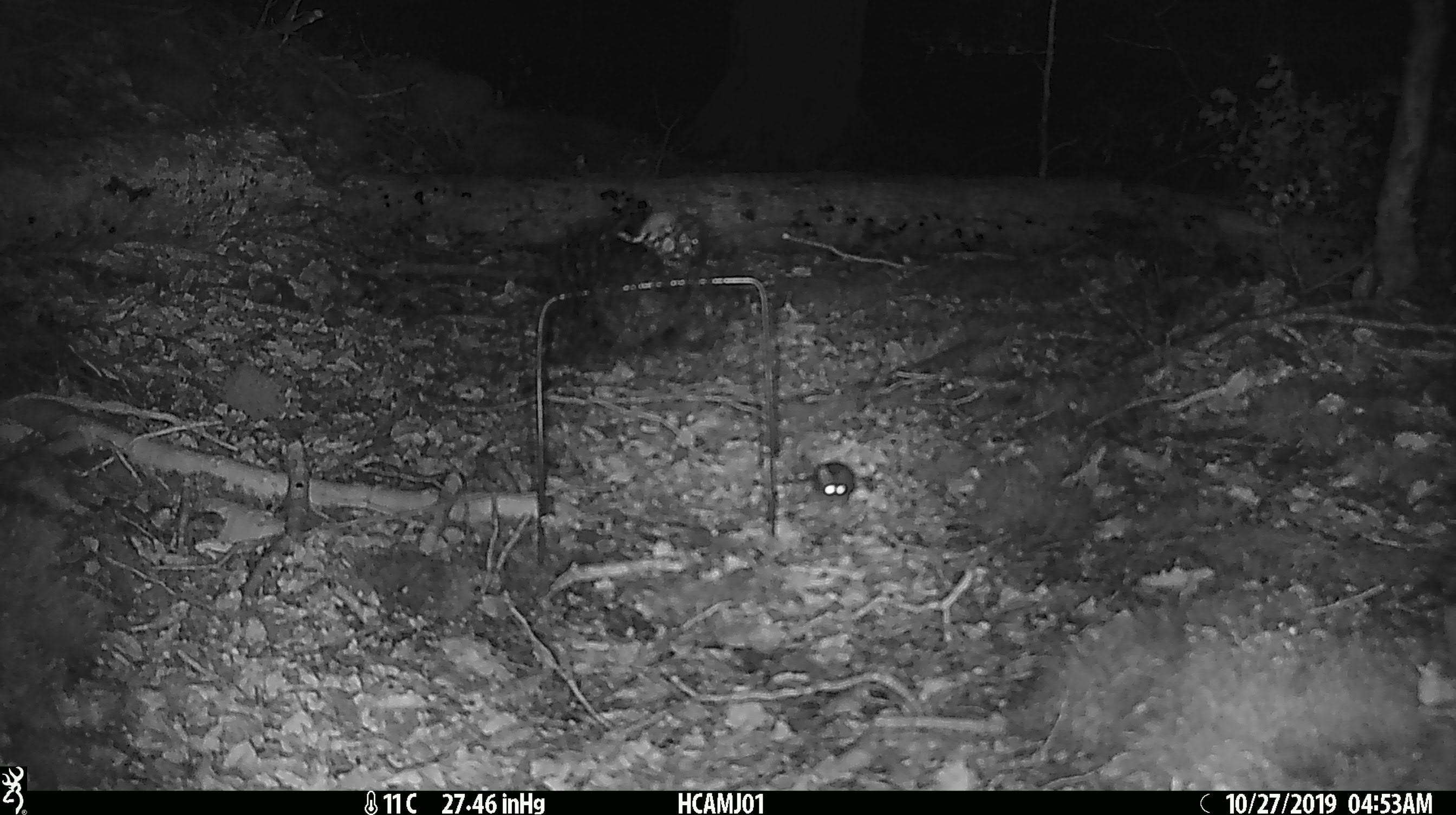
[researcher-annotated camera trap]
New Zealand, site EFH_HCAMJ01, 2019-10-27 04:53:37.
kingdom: Animalia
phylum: Chordata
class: Mammalia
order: Rodentia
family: Muridae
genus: Mus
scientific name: Mus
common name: mouse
Mouse (Mus).